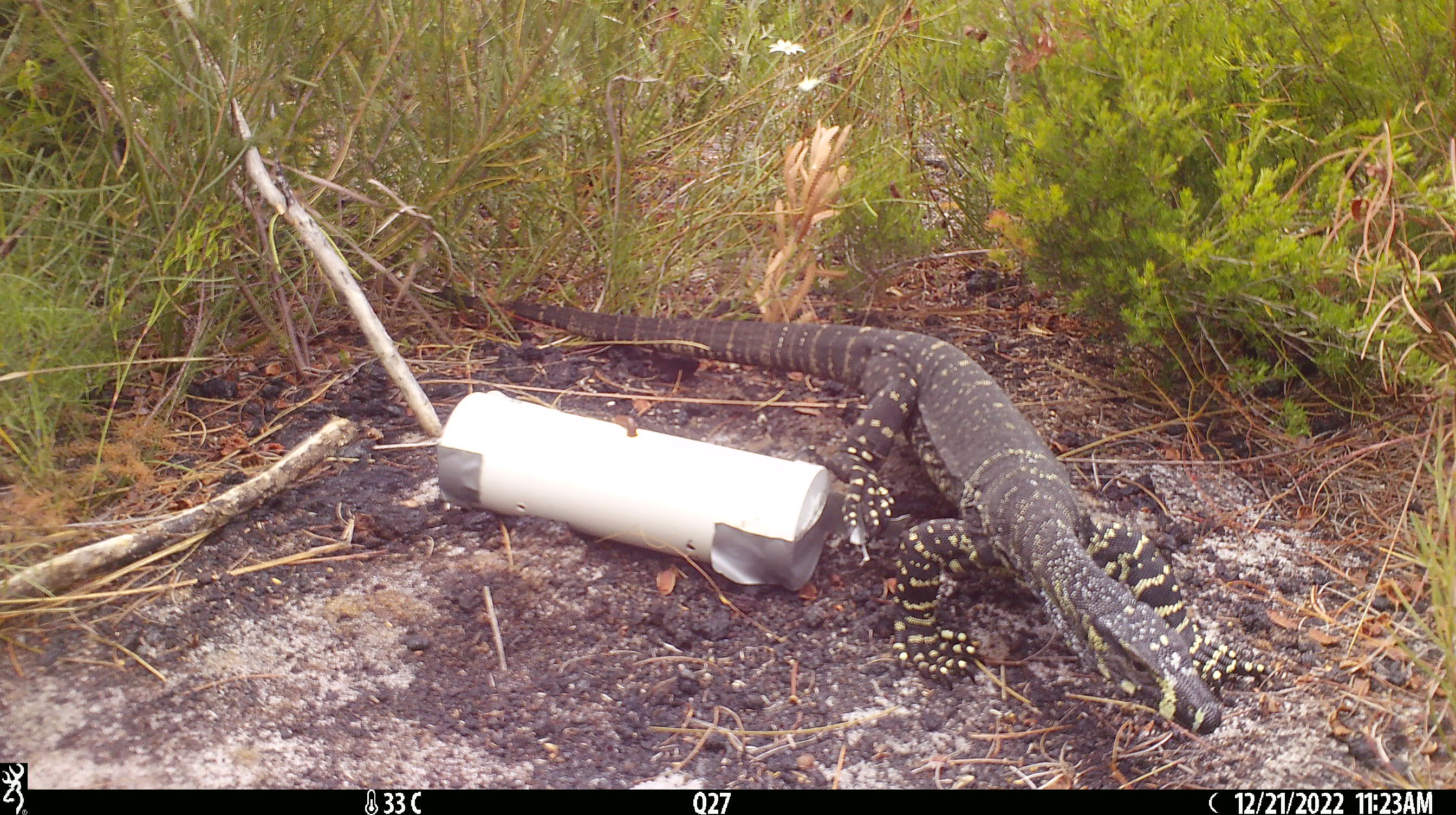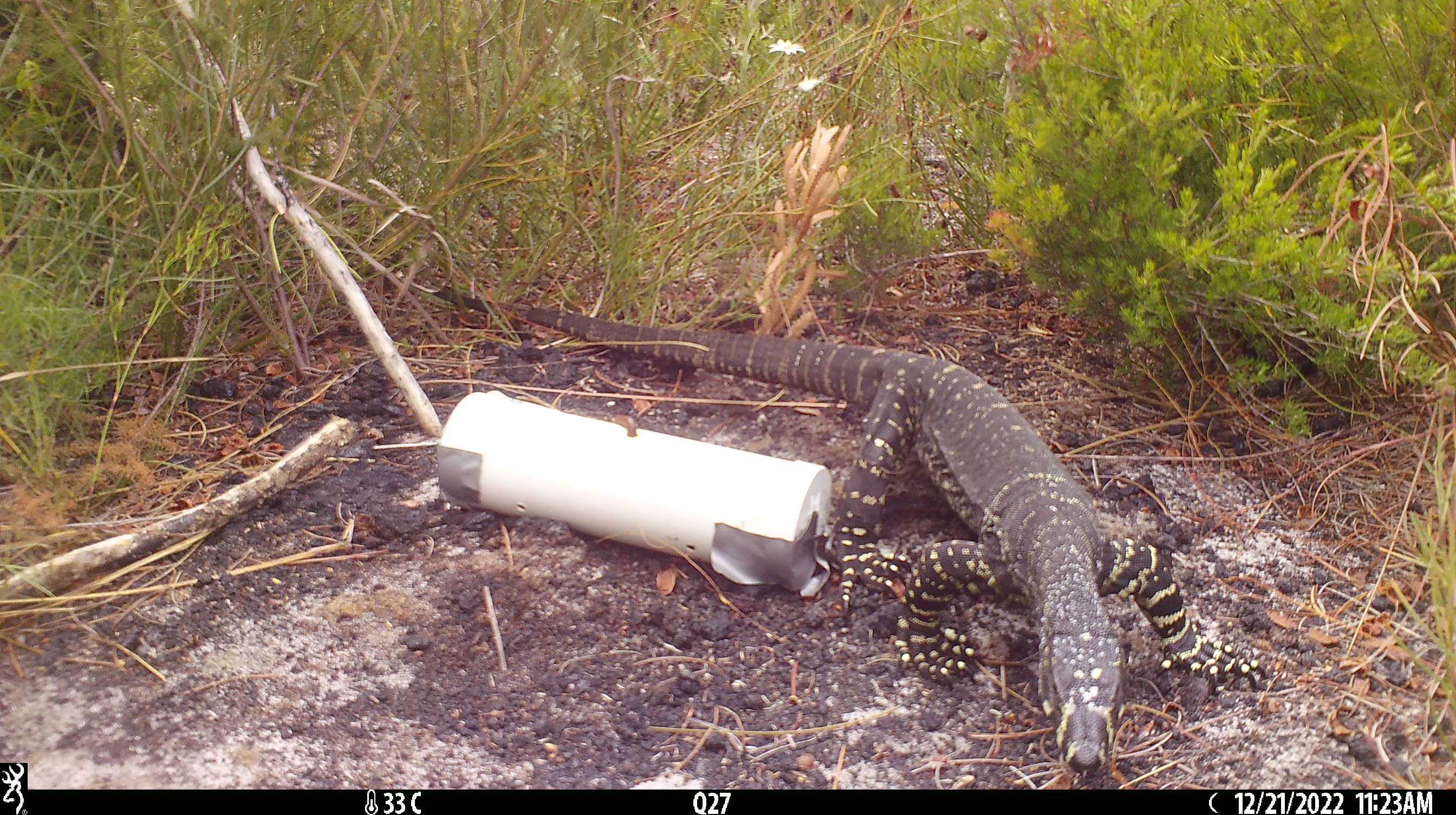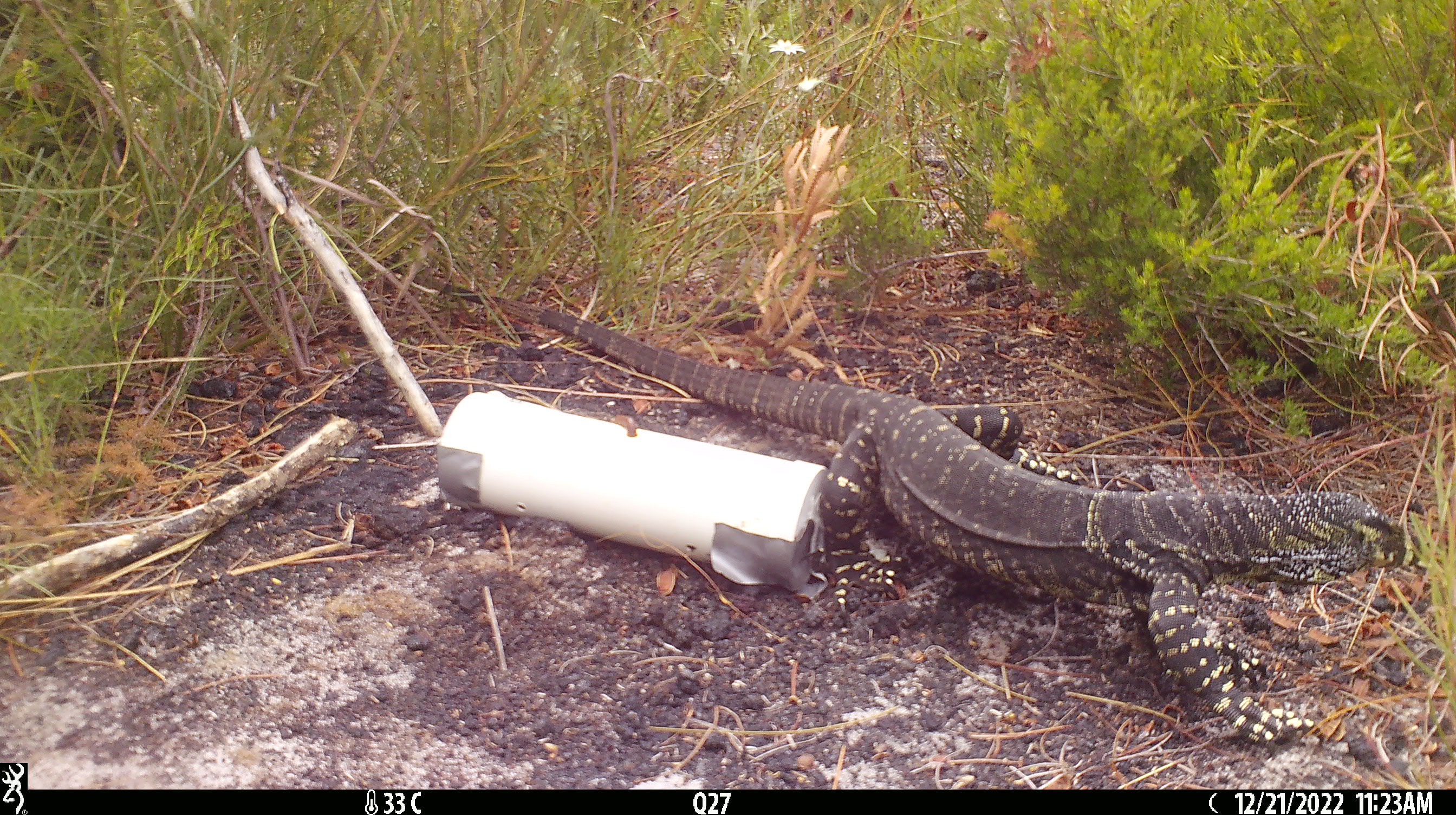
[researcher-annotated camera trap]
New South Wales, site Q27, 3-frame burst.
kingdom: Animalia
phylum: Chordata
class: Reptilia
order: Squamata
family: Varanidae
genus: Varanus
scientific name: Varanus varius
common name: lace monitor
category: goanna